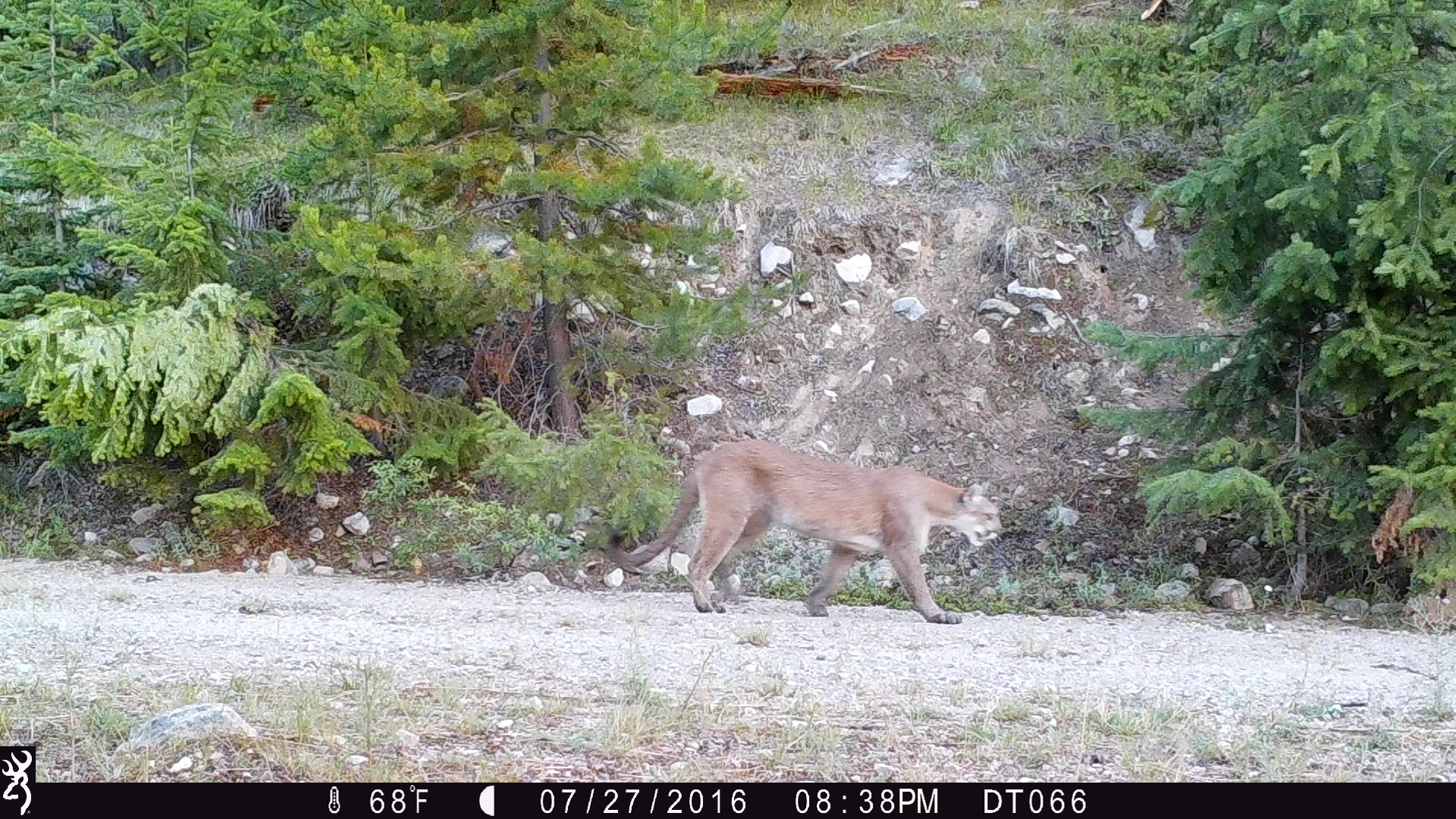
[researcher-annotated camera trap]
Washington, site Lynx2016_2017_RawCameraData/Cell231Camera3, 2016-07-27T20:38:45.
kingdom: Animalia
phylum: Chordata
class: Mammalia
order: Carnivora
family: Felidae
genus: Puma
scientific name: Puma concolor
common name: mountain lion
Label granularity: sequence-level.